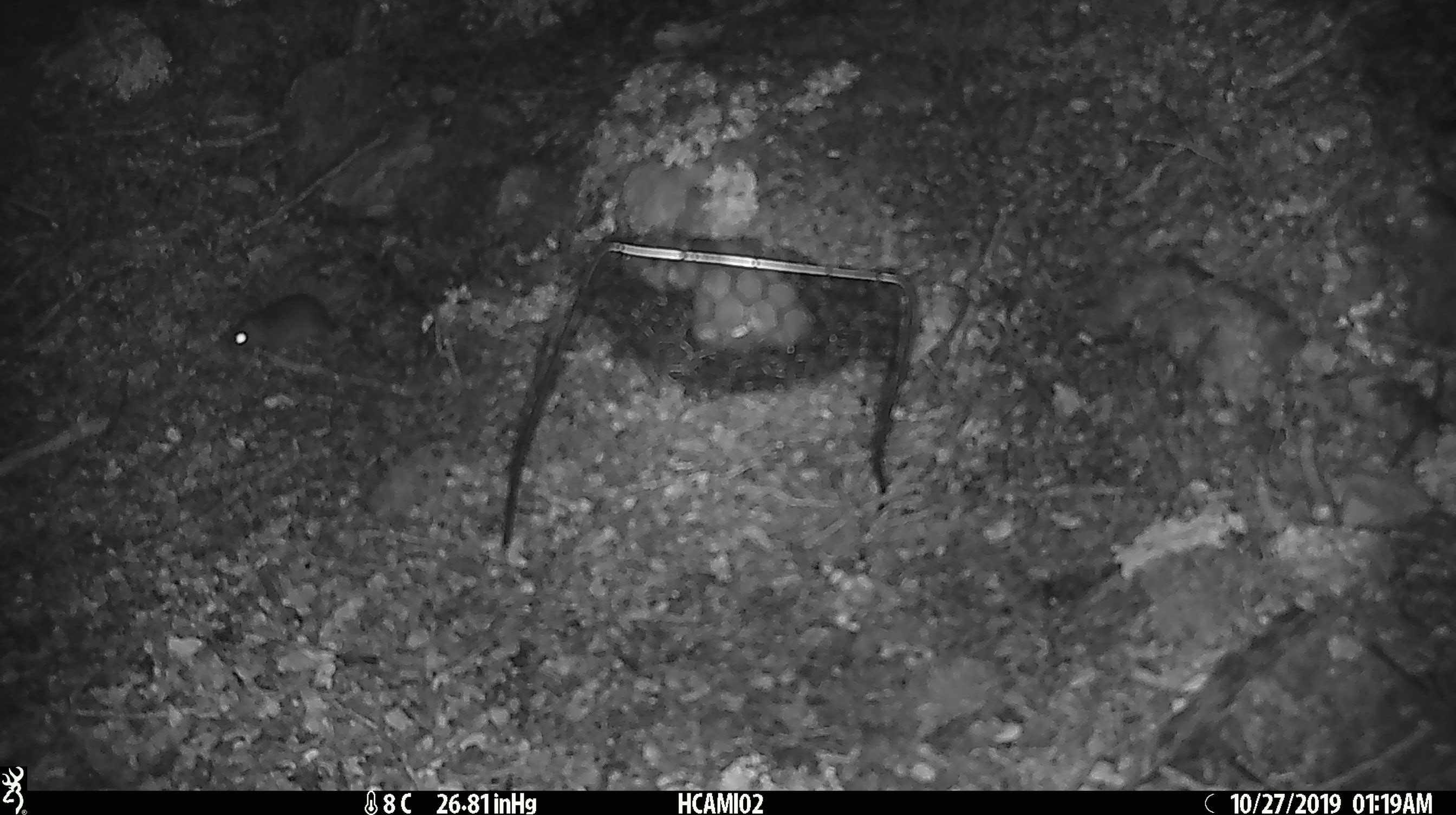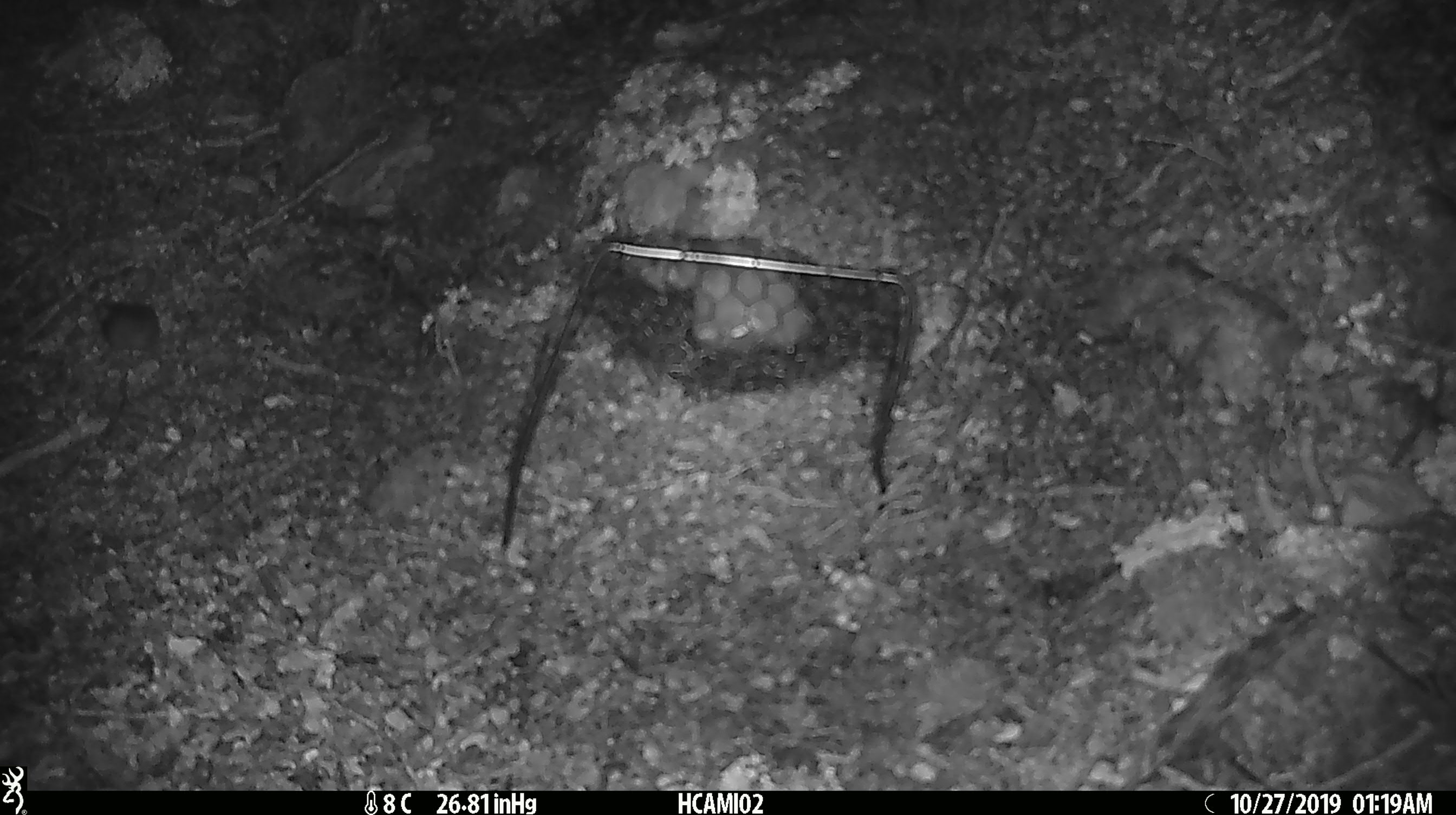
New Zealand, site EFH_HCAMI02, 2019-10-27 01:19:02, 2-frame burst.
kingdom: Animalia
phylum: Chordata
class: Mammalia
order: Rodentia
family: Muridae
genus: Mus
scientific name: Mus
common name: mouse